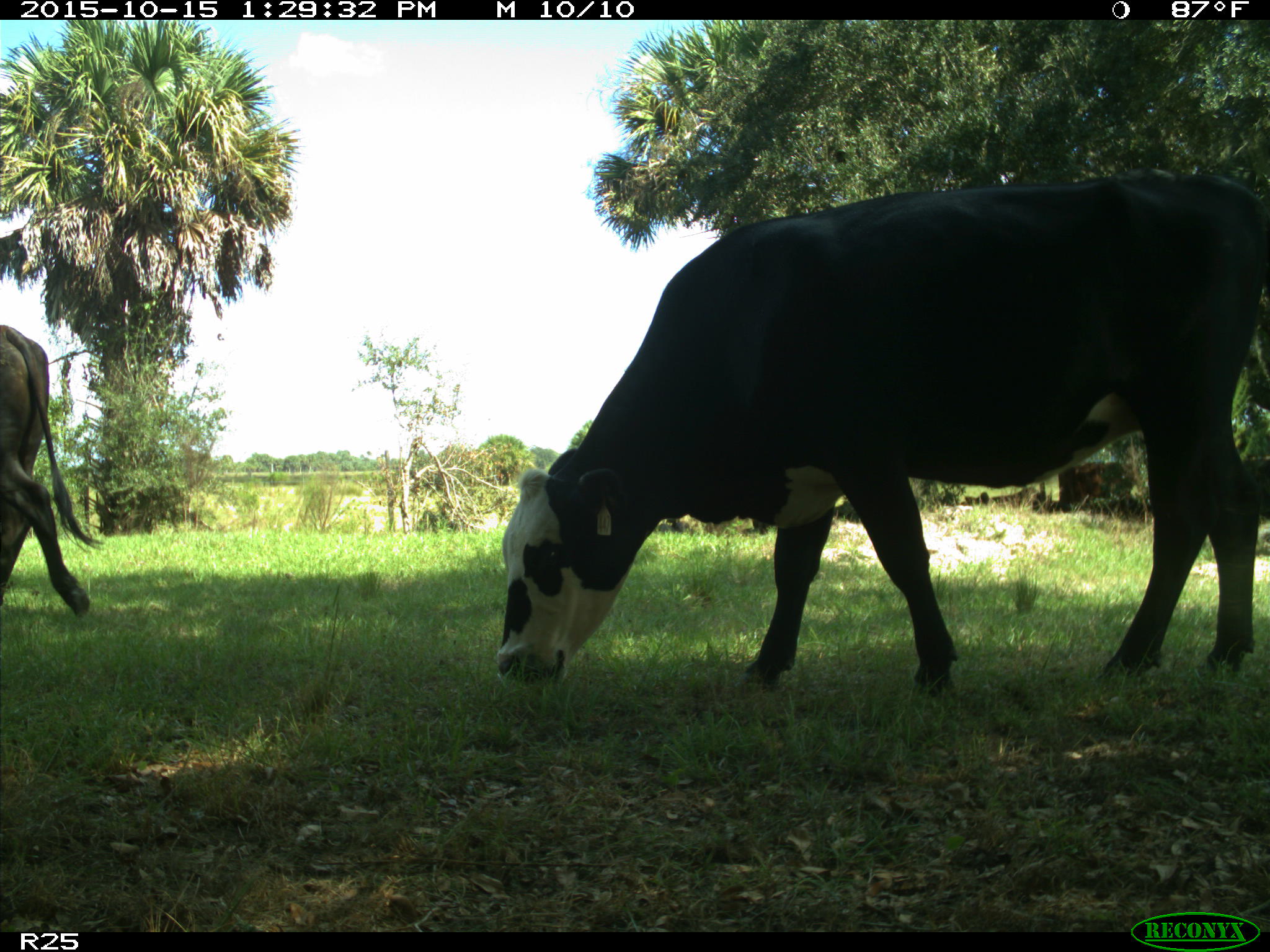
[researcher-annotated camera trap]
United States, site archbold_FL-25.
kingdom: Animalia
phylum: Chordata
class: Mammalia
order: Artiodactyla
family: Bovidae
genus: Bos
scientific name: Bos taurus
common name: domestic cow